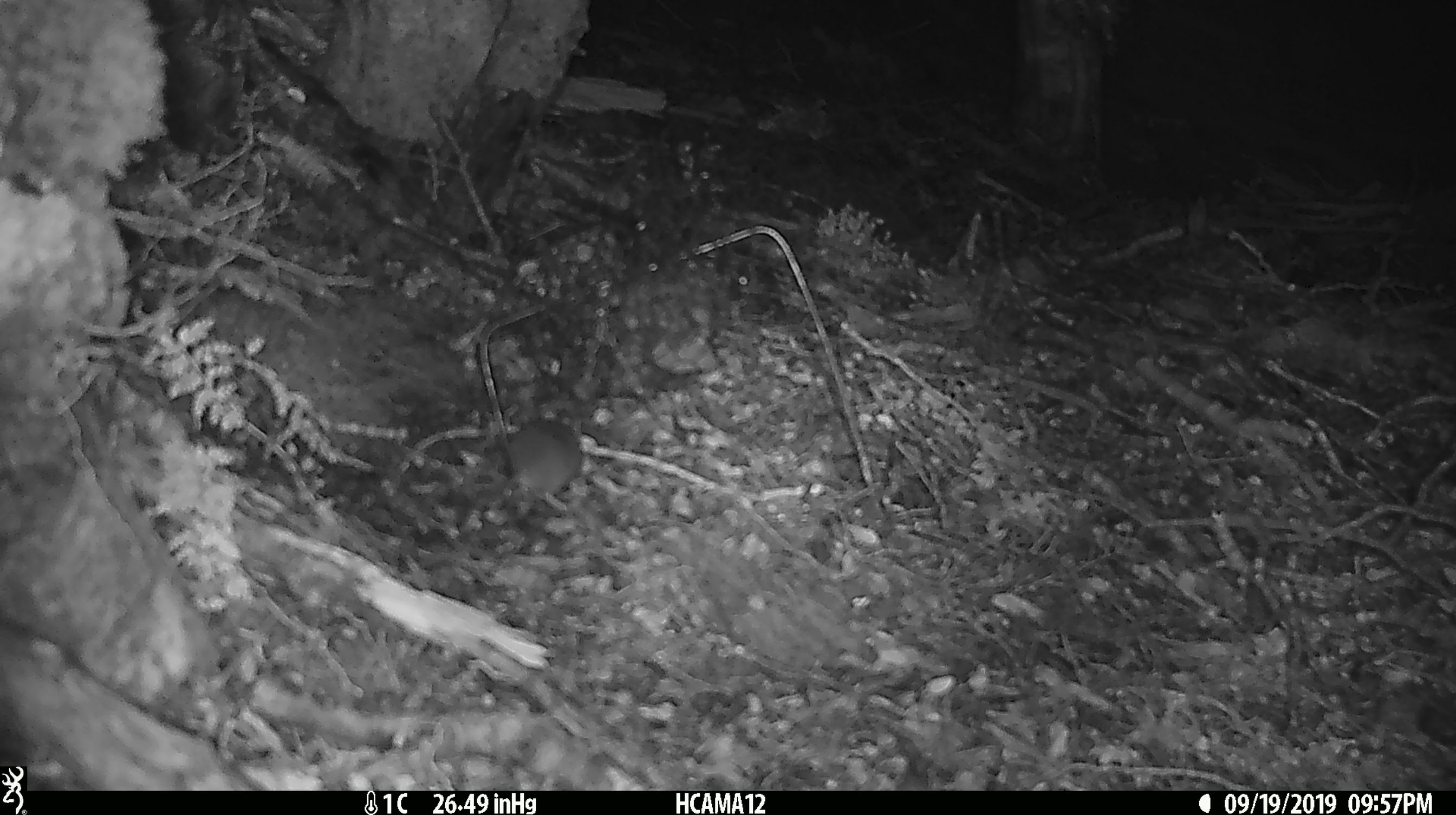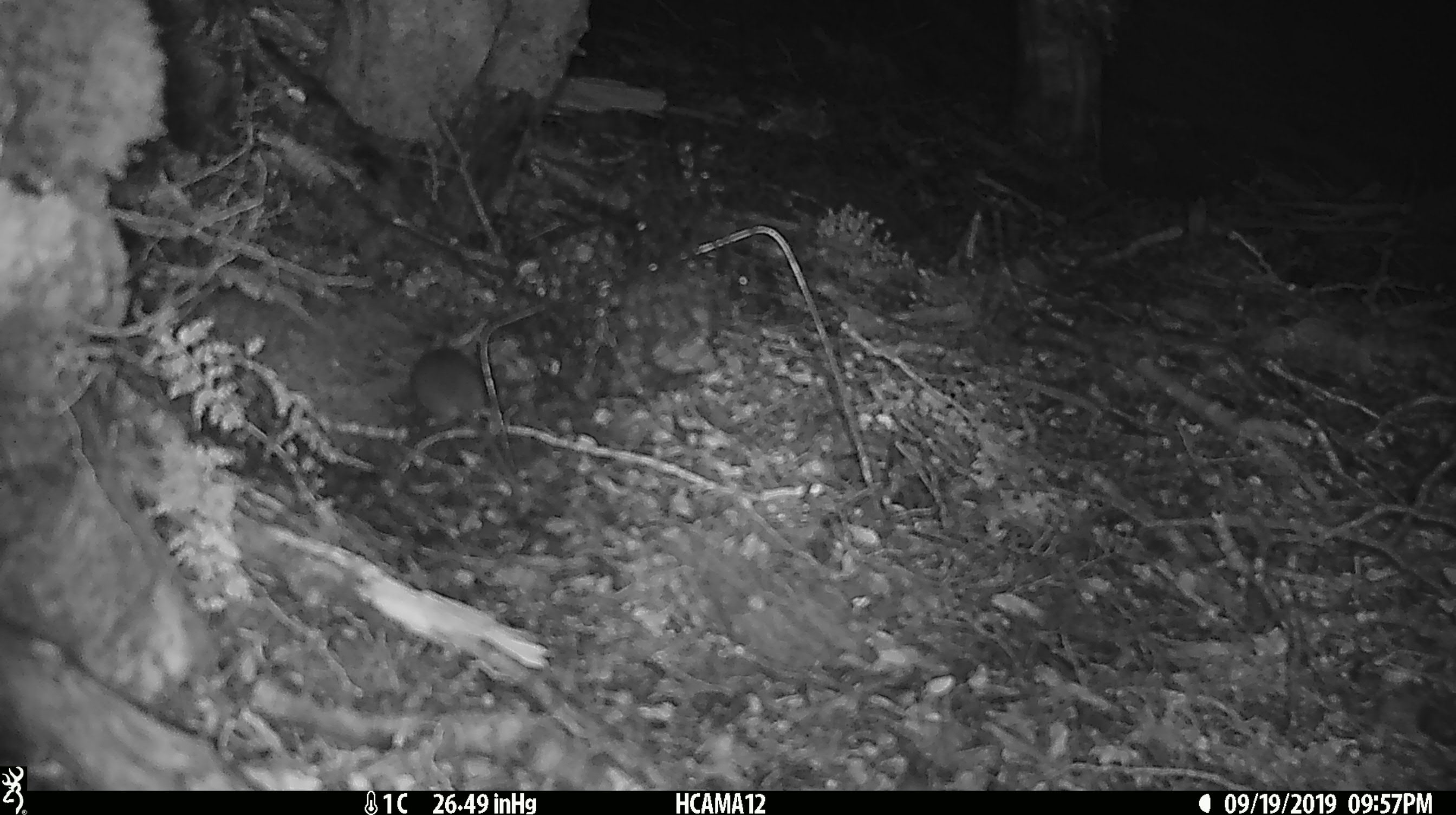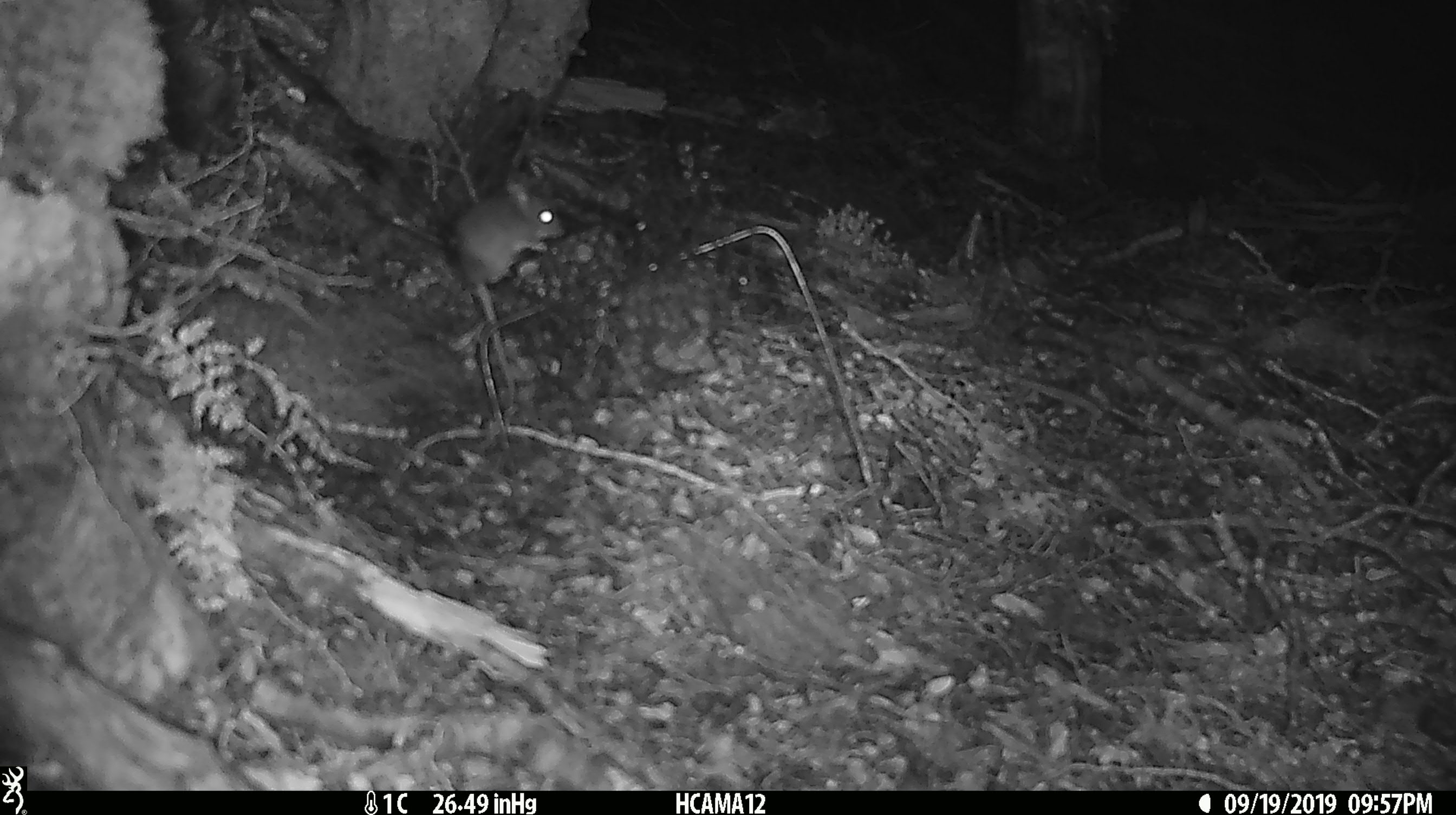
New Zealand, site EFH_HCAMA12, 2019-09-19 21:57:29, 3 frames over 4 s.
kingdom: Animalia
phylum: Chordata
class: Mammalia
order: Rodentia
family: Muridae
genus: Mus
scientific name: Mus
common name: mouse